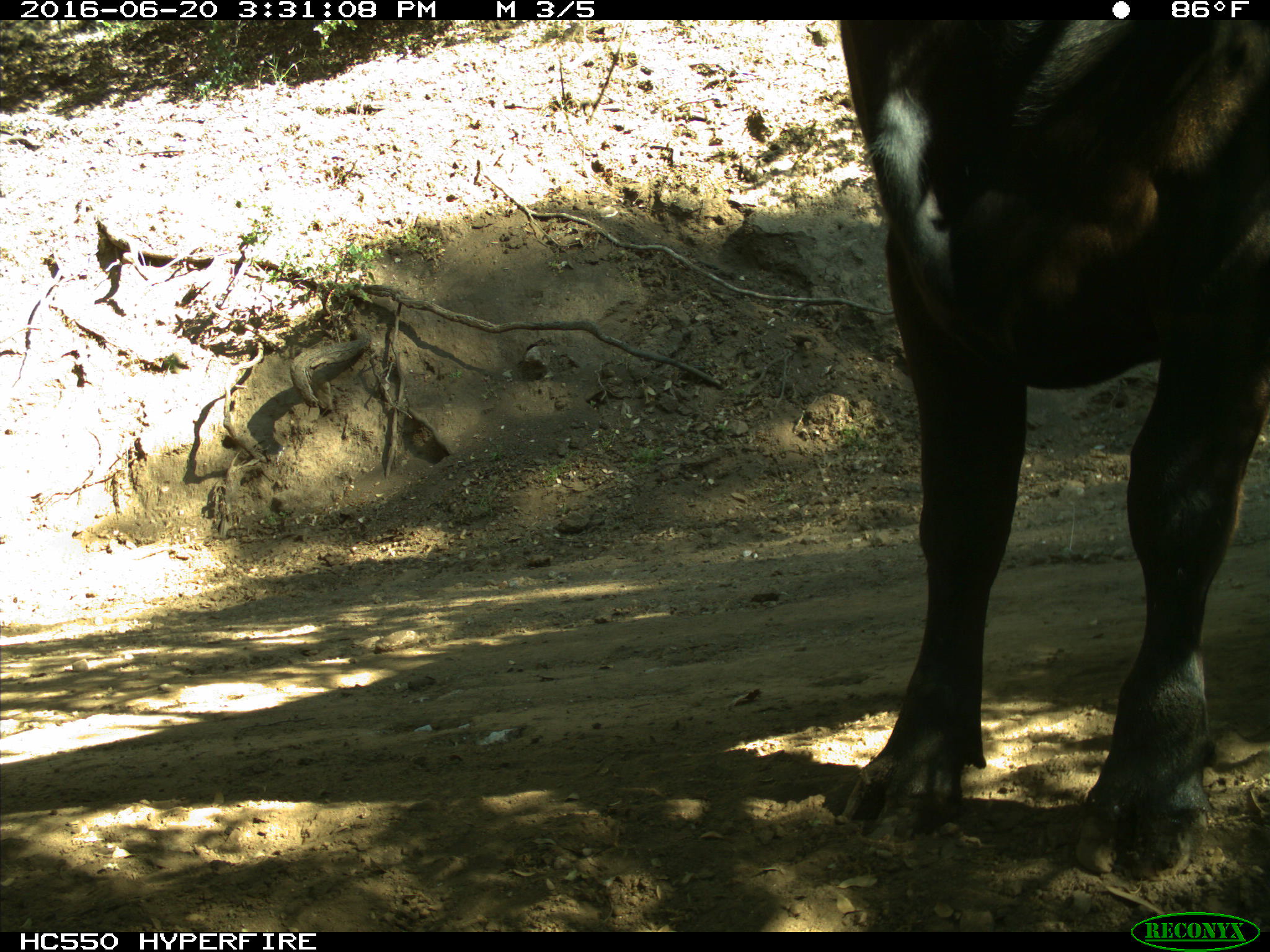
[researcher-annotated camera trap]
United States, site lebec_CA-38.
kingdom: Animalia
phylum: Chordata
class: Mammalia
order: Artiodactyla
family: Bovidae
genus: Bos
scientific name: Bos taurus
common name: domestic cow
Bos taurus (domestic cow).